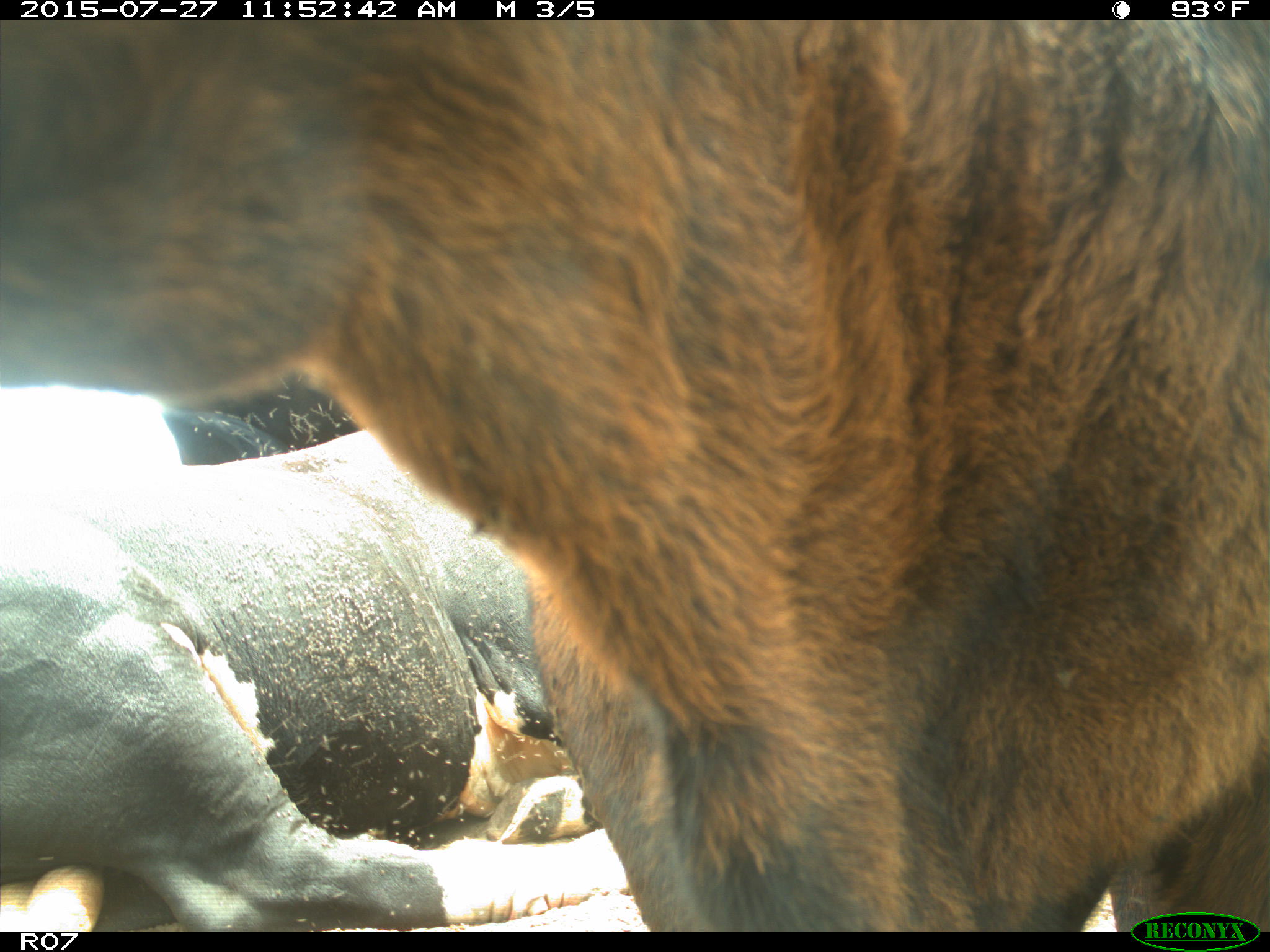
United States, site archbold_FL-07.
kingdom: Animalia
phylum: Chordata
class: Mammalia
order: Artiodactyla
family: Bovidae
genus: Bos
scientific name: Bos taurus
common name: domestic cow